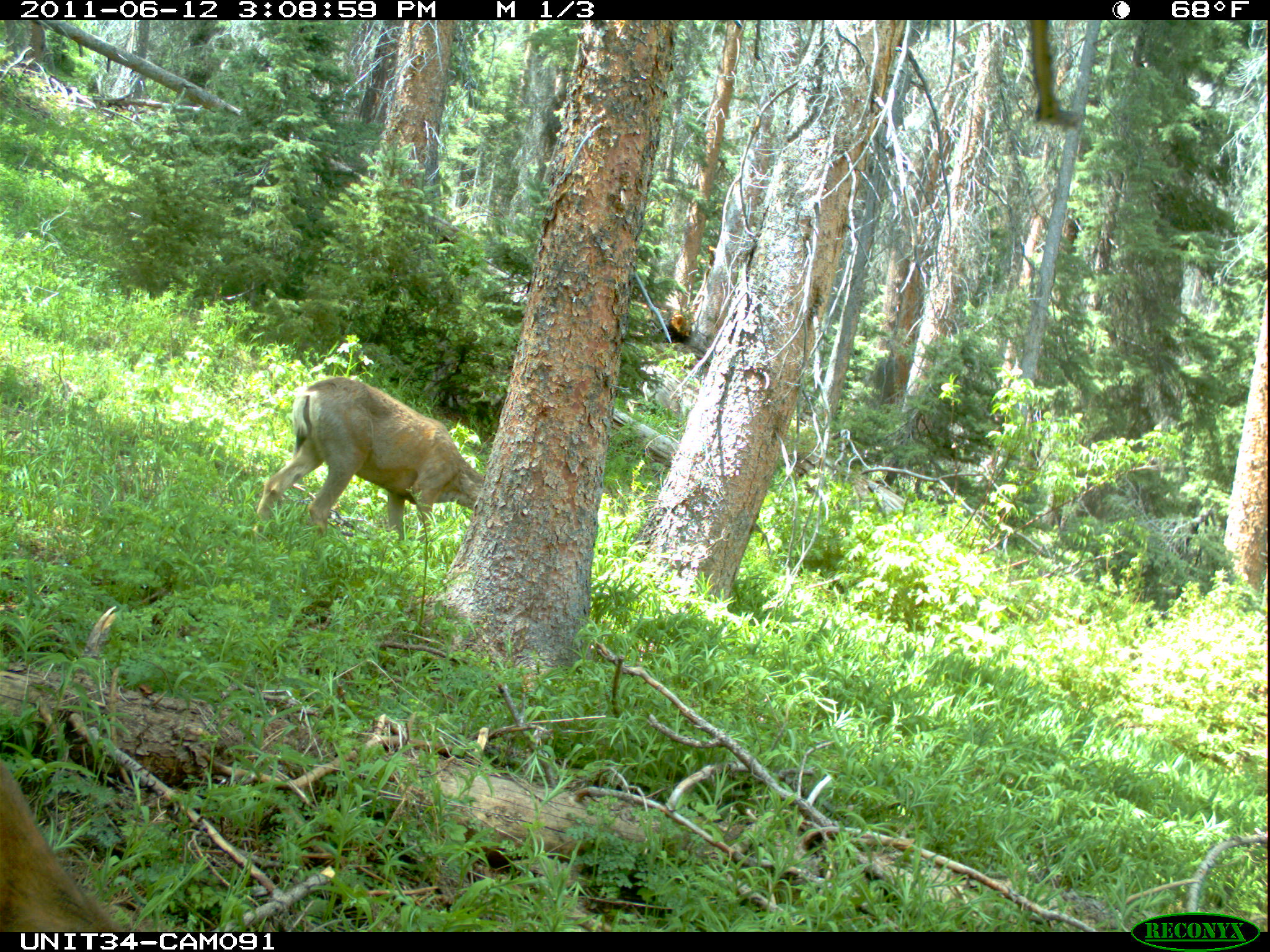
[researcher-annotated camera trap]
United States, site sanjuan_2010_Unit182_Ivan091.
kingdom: Animalia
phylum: Chordata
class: Mammalia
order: Artiodactyla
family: Cervidae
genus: Odocoileus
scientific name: Odocoileus hemionus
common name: mule deer